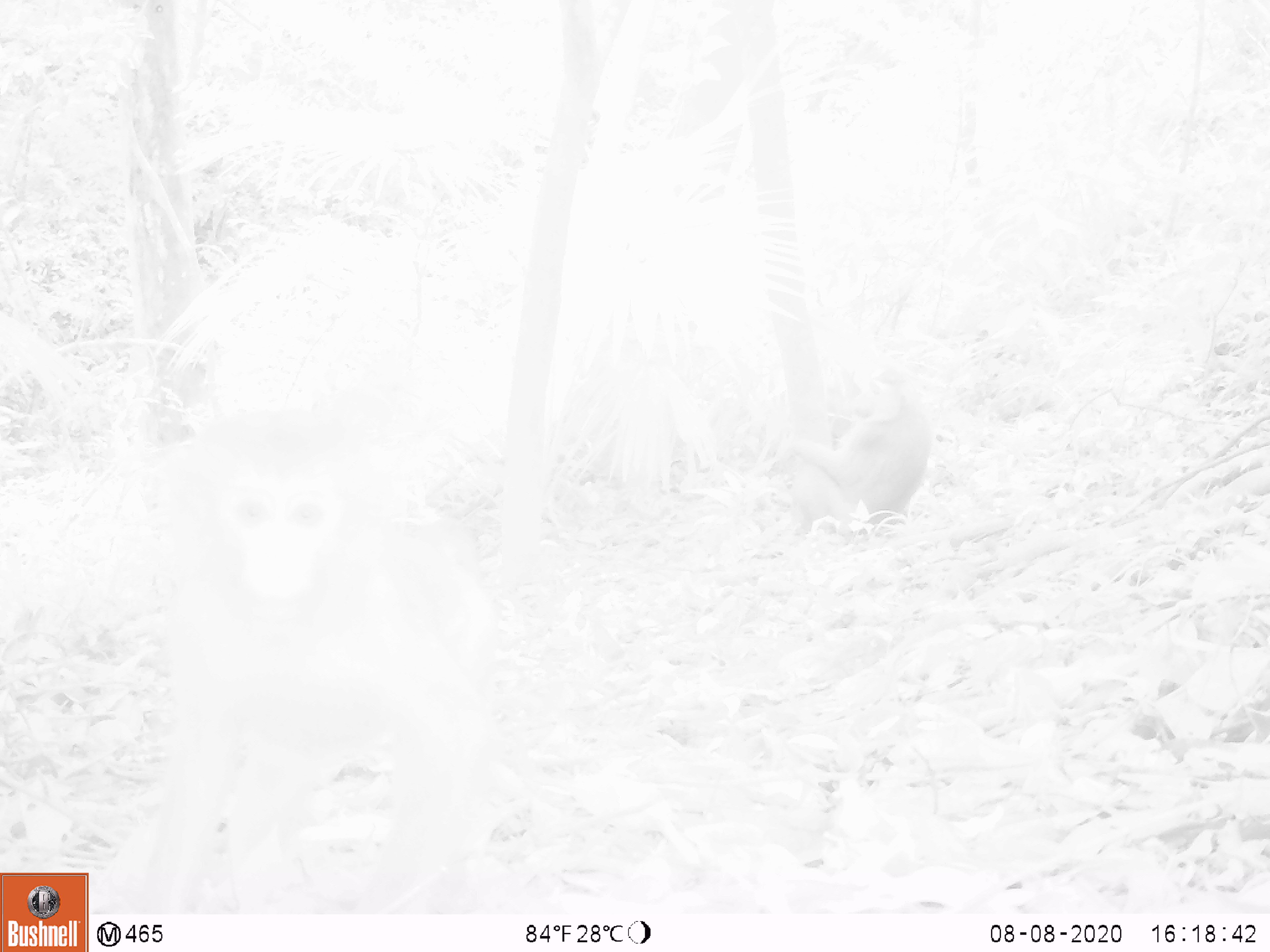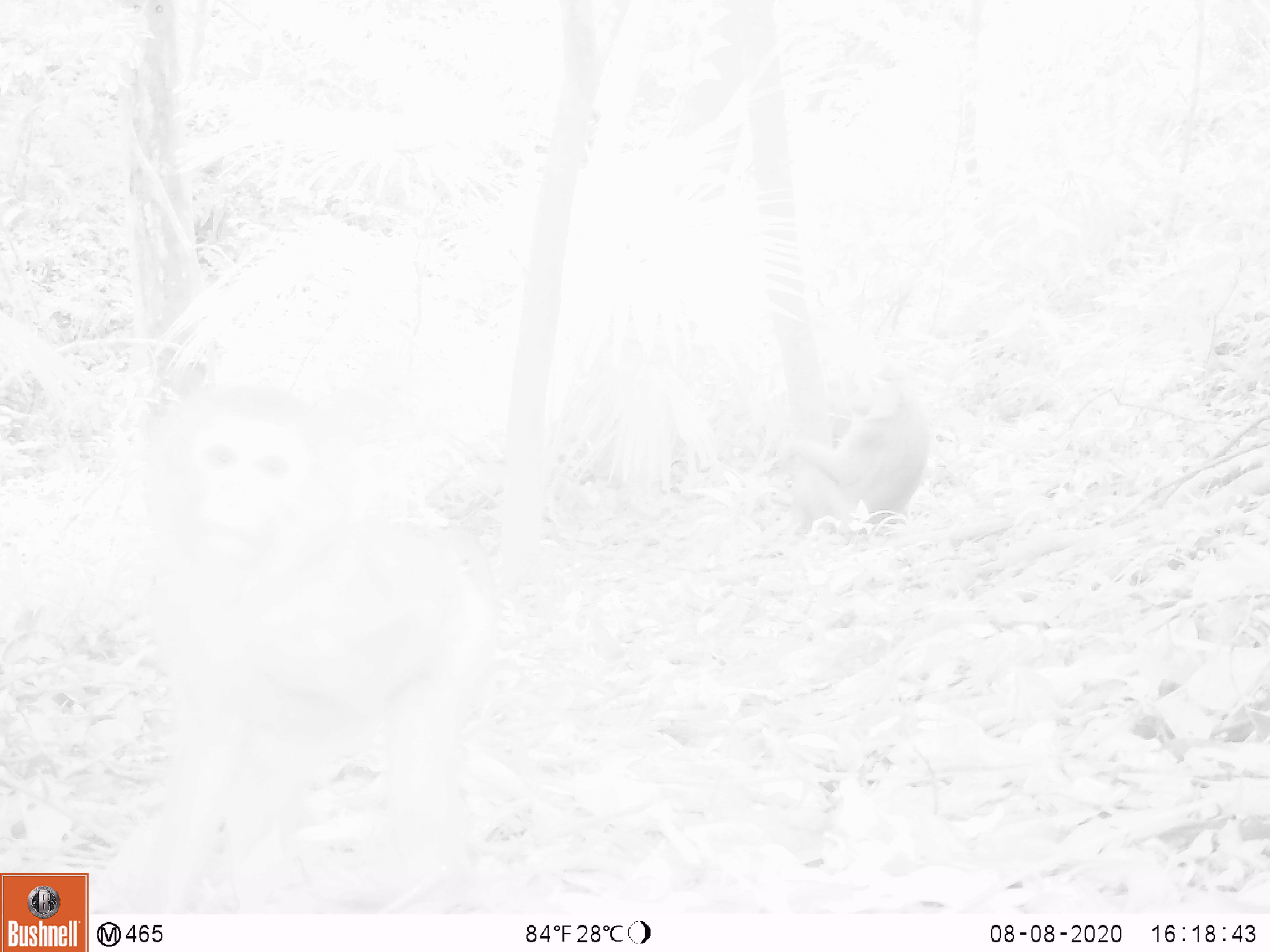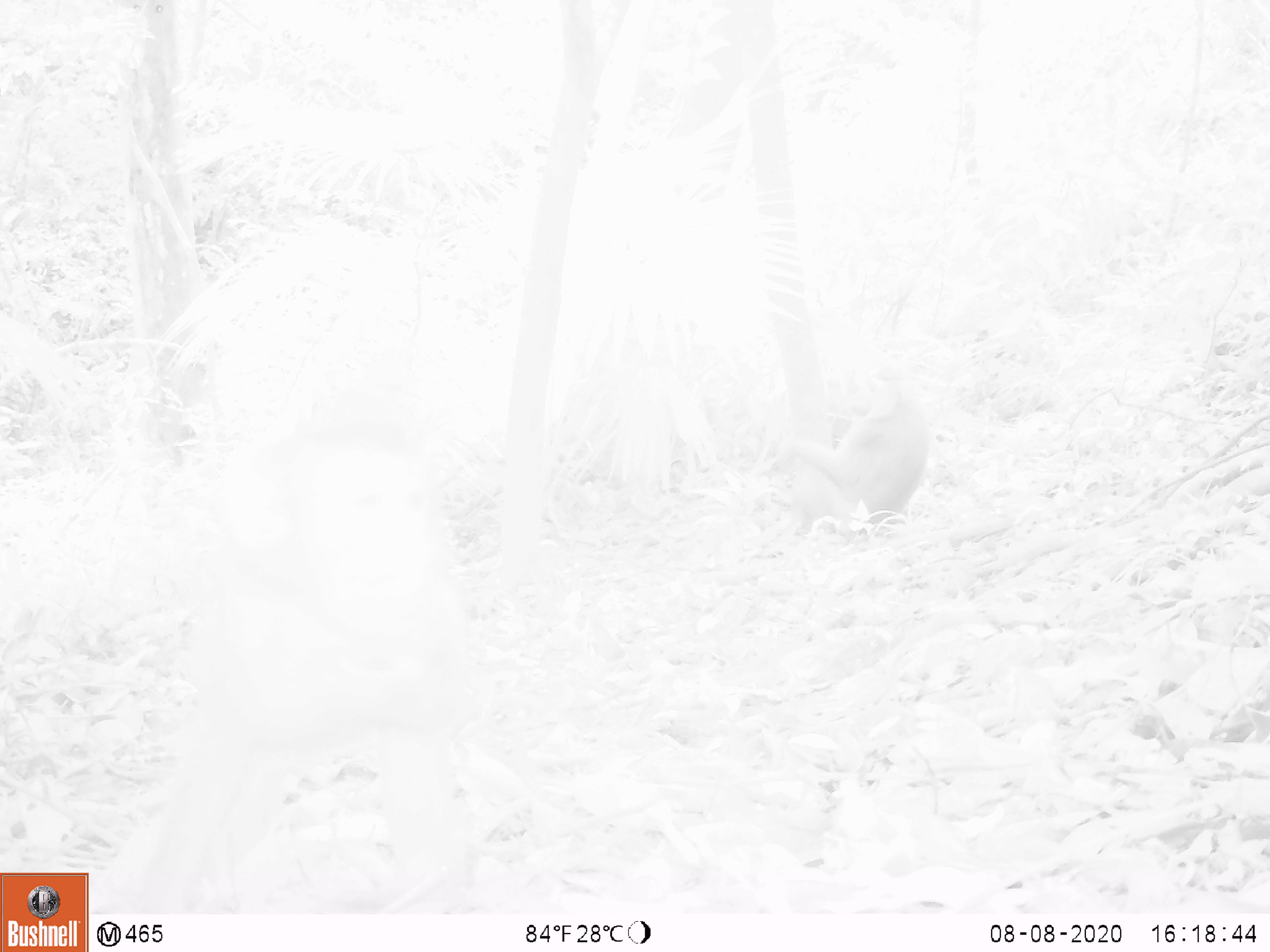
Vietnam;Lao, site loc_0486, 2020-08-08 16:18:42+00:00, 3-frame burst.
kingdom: Animalia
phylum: Chordata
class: Mammalia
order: Primates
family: Cercopithecidae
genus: Macaca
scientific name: Macaca nemestrina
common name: pig-tailed macaque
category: pig tailed macaque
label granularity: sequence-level